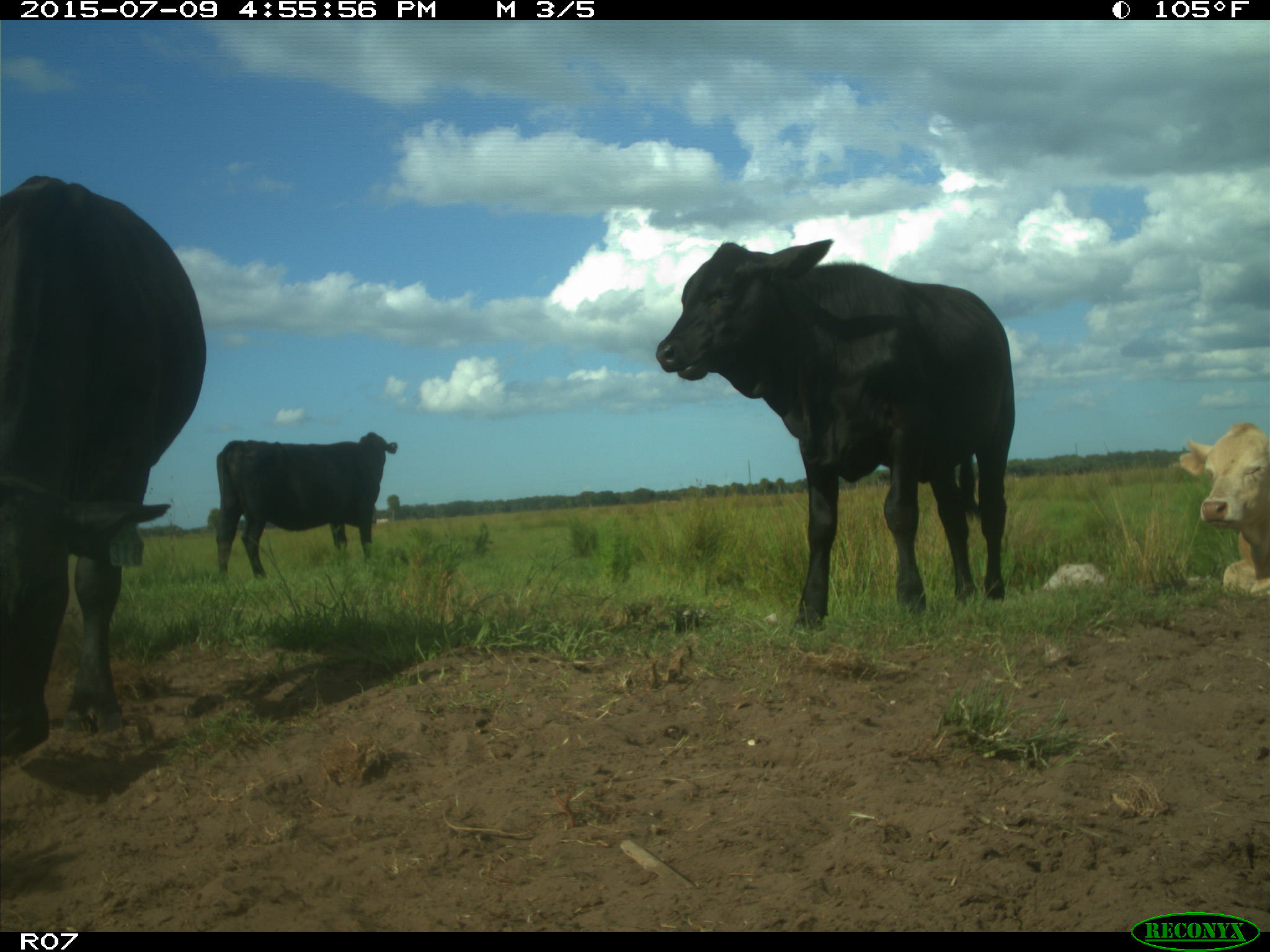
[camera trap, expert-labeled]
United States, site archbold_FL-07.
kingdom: Animalia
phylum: Chordata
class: Mammalia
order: Artiodactyla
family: Bovidae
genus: Bos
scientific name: Bos taurus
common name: domestic cow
Bos taurus (domestic cow).